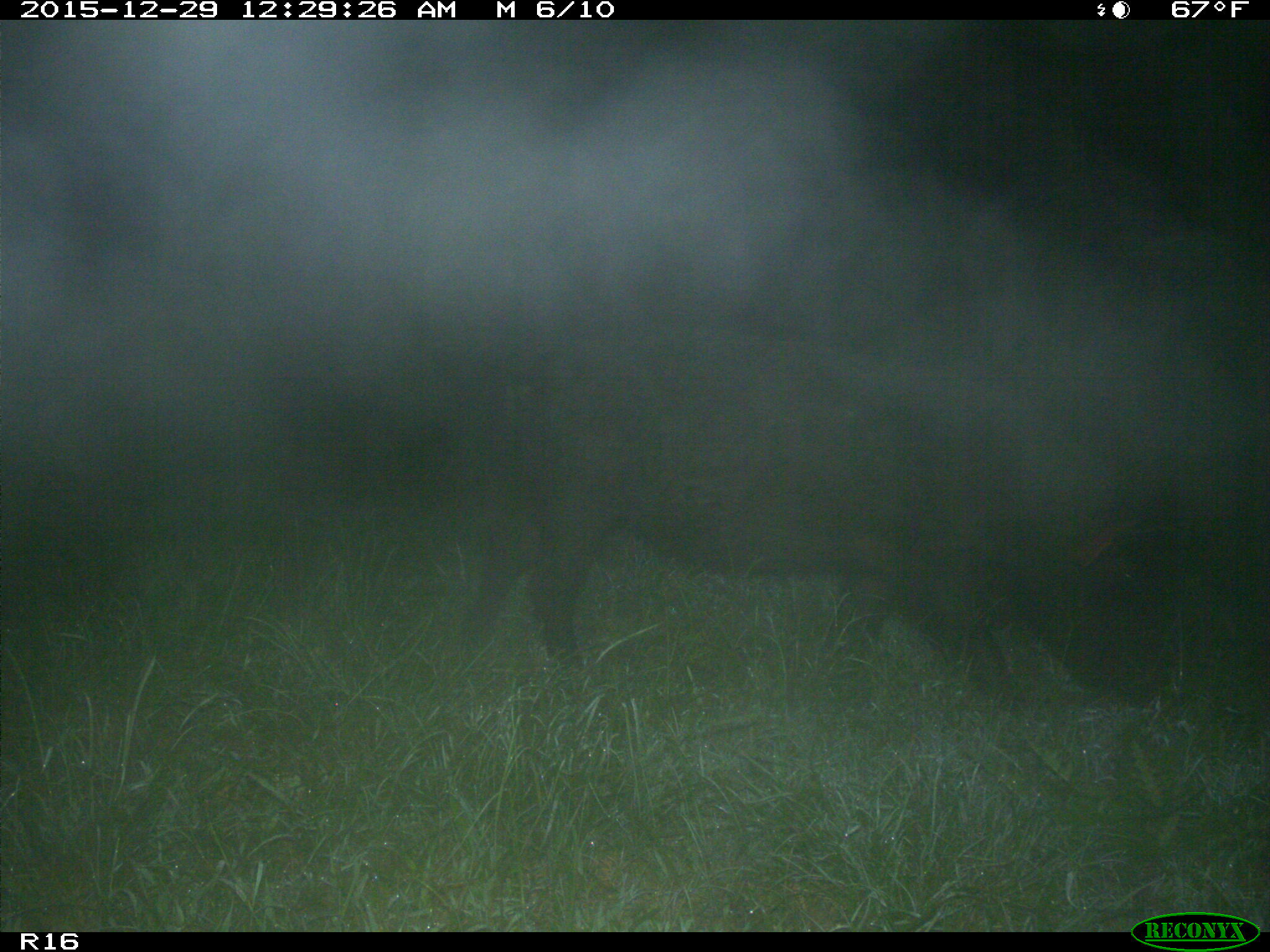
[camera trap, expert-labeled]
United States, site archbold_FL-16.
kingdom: Animalia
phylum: Chordata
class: Mammalia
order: Artiodactyla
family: Suidae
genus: Sus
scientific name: Sus scrofa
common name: wild boar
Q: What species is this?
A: Sus scrofa (wild boar).